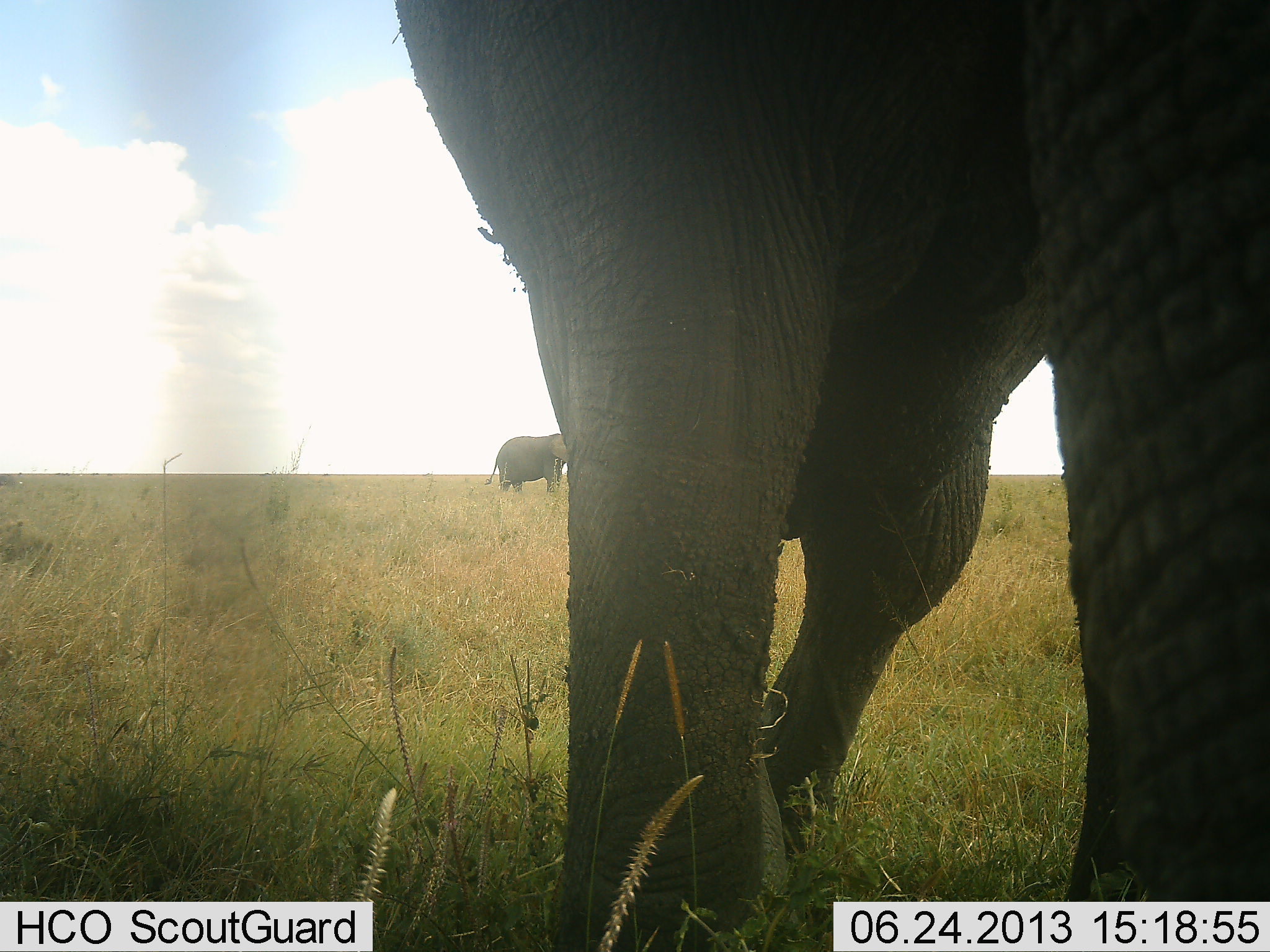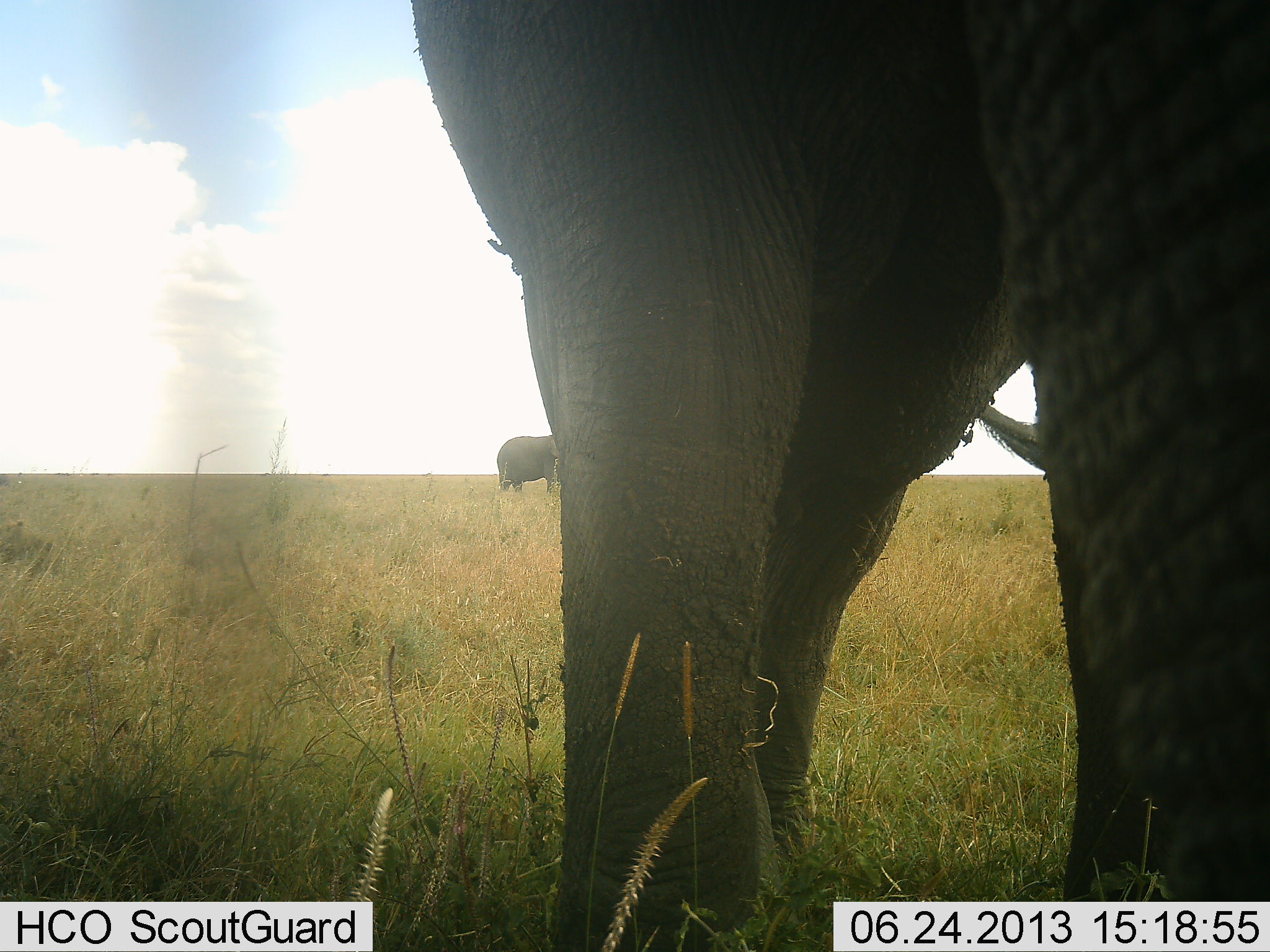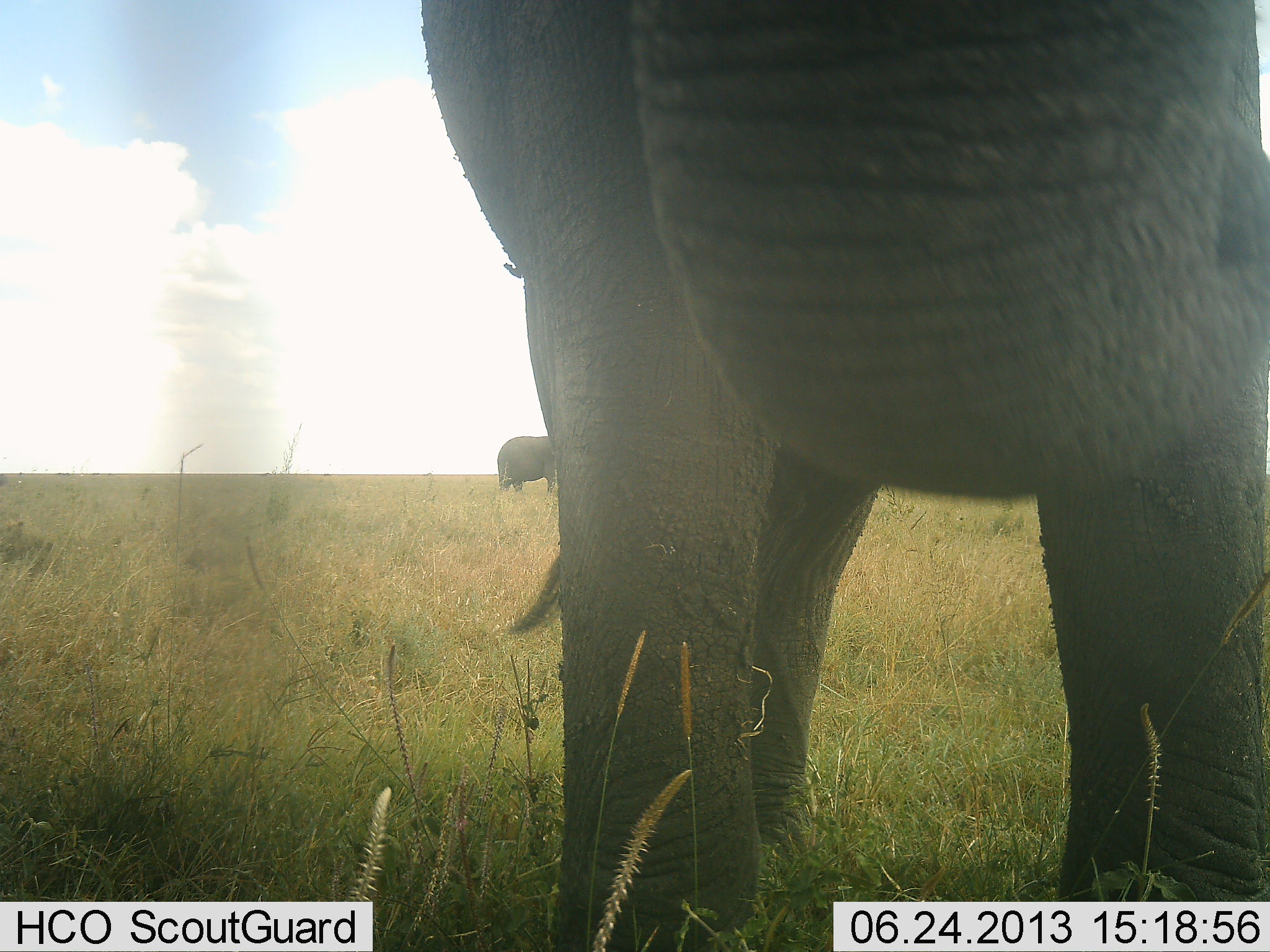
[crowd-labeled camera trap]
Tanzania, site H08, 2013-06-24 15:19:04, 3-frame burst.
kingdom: Animalia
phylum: Chordata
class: Mammalia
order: Proboscidea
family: Elephantidae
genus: Loxodonta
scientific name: Loxodonta africana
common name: african bush elephant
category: elephant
Elephant (african bush elephant) (Loxodonta africana), count 2. Behavior (volunteer vote fractions): standing 90%, resting 10%, moving 10%, interacting 0%. Young present (vote fraction): 0%. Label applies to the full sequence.